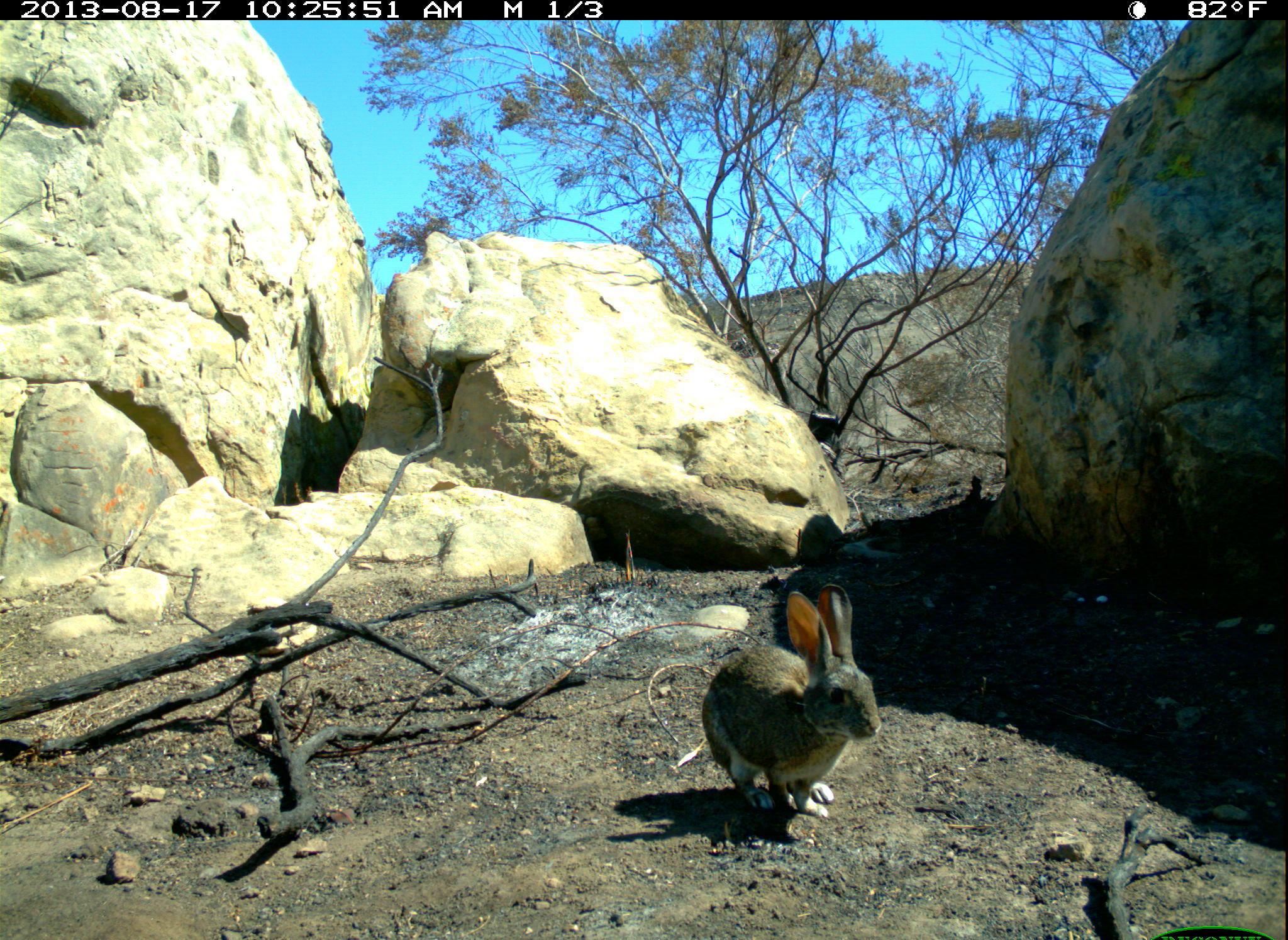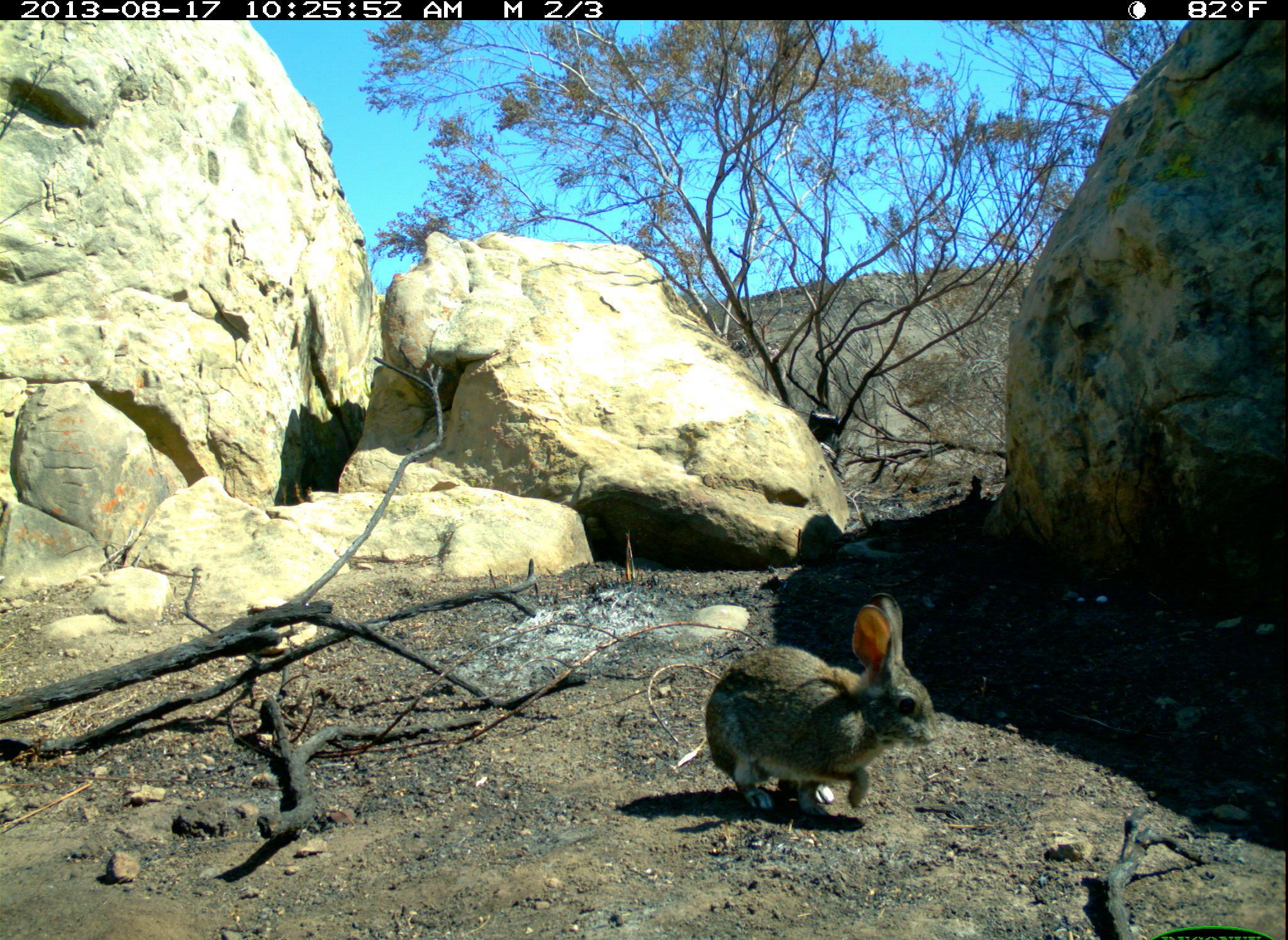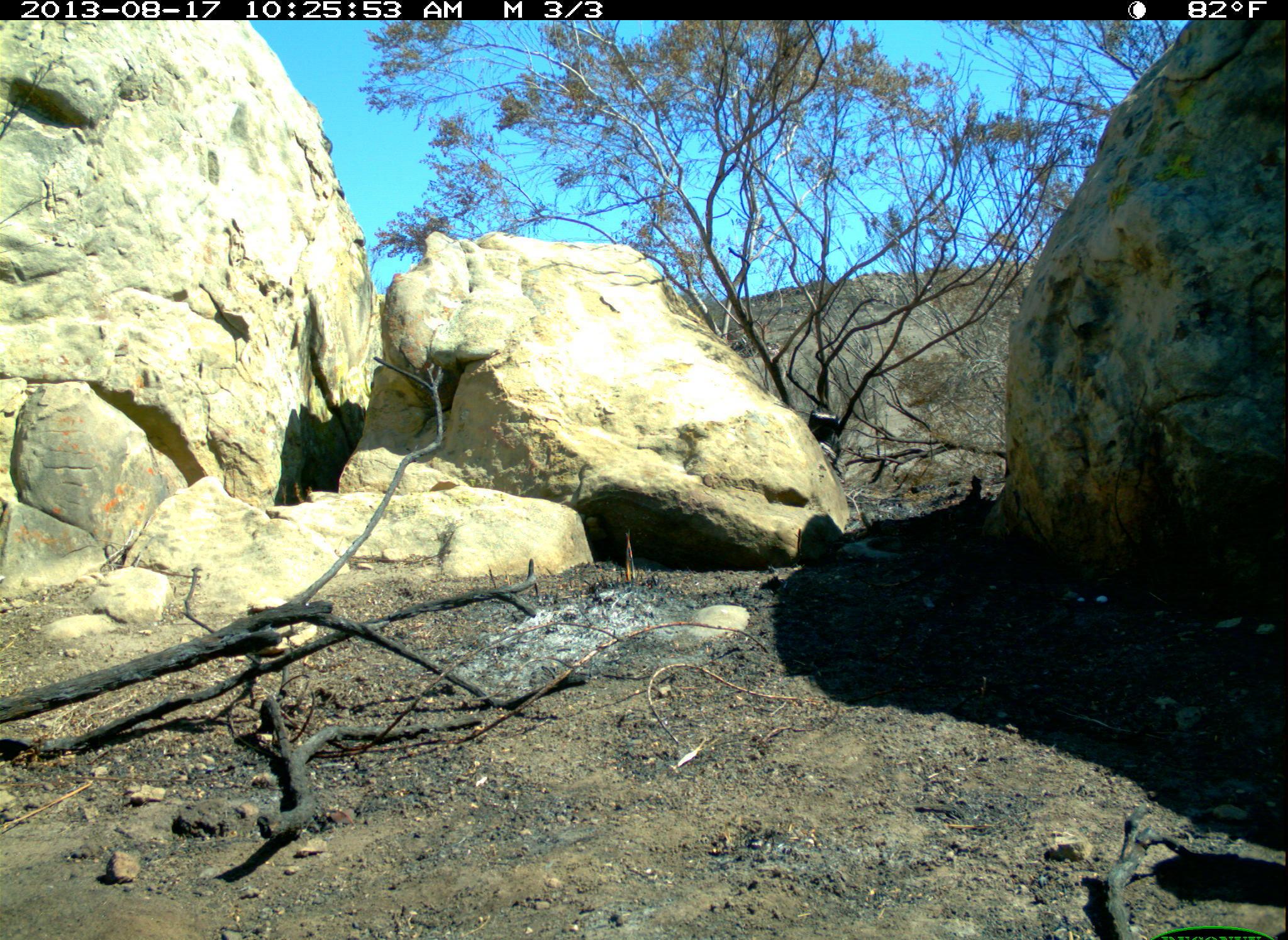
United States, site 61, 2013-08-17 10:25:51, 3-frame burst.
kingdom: Animalia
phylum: Chordata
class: Mammalia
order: Lagomorpha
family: Leporidae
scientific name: Leporidae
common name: rabbits and hares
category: rabbit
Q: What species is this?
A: Rabbit (rabbits and hares) (Leporidae).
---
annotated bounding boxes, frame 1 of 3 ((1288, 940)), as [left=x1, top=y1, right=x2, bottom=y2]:
rabbit: [left=694, top=563, right=894, bottom=837]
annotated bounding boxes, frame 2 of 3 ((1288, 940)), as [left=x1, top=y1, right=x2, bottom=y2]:
rabbit: [left=687, top=574, right=950, bottom=840]